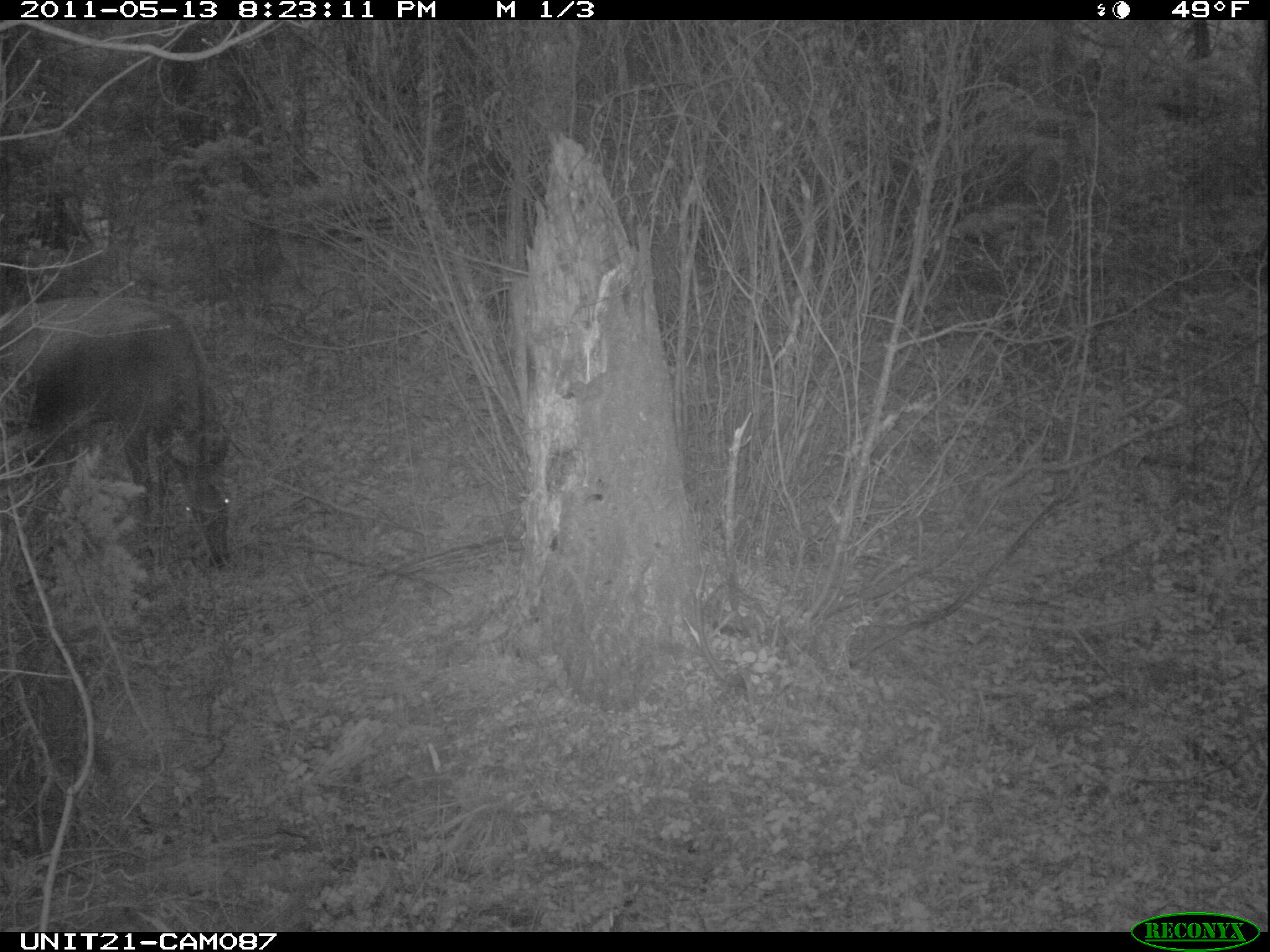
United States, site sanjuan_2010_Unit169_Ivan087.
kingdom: Animalia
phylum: Chordata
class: Mammalia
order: Artiodactyla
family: Cervidae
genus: Cervus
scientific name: Cervus elaphus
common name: red deer